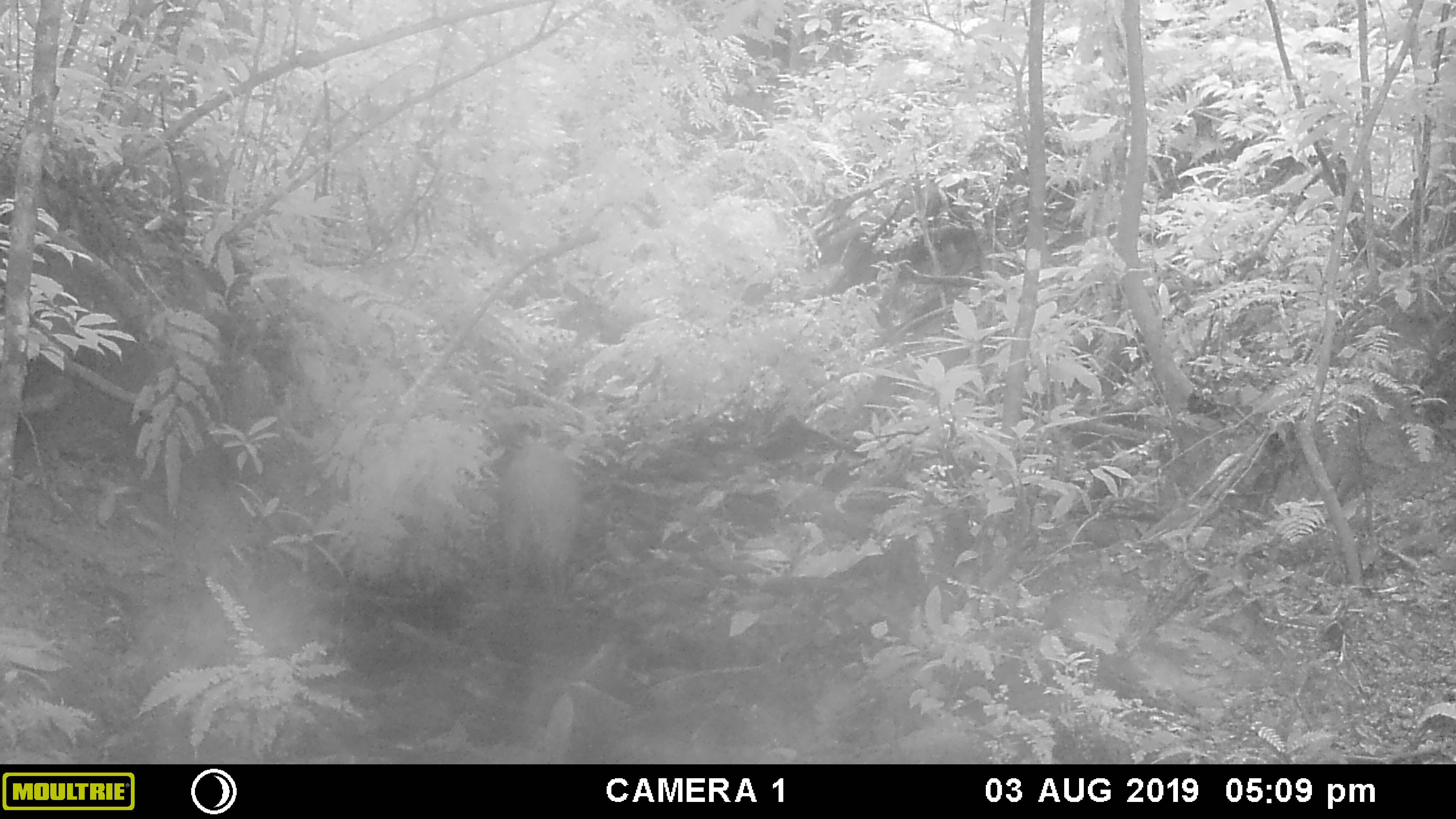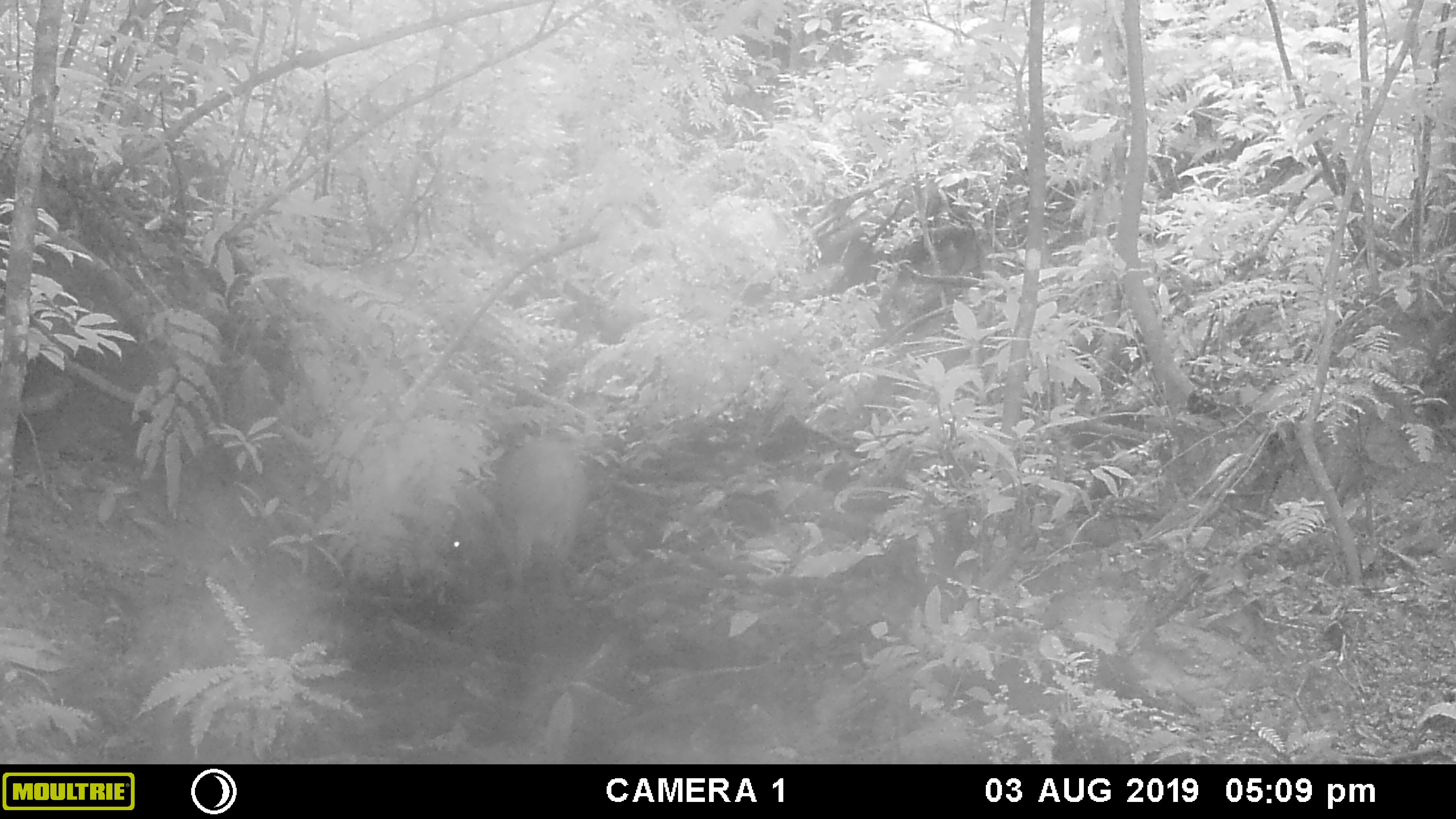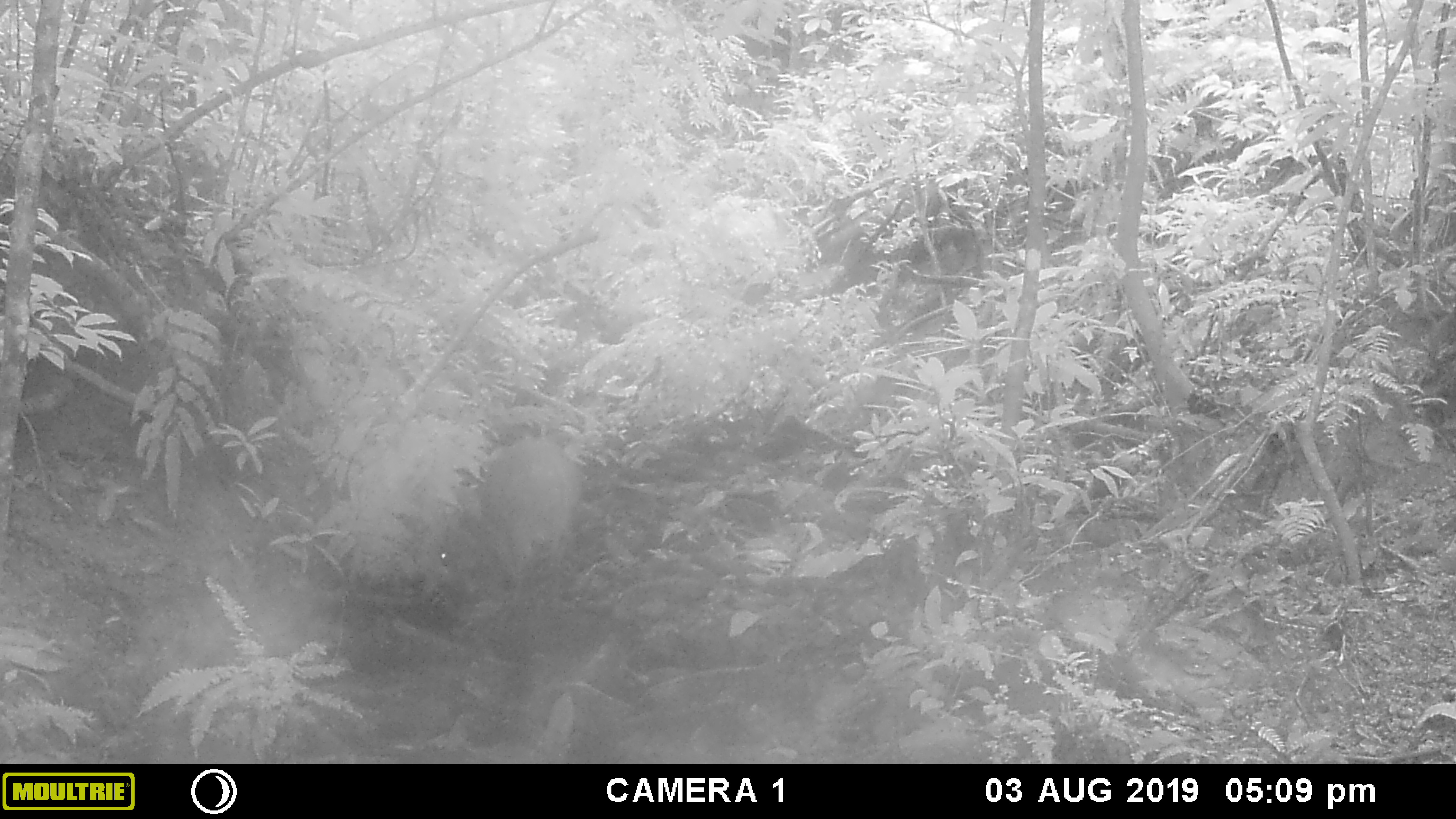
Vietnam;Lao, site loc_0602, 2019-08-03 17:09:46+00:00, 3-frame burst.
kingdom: Animalia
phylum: Chordata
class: Mammalia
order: Artiodactyla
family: Suidae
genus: Sus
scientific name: Sus scrofa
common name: eurasian wild pig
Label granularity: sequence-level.